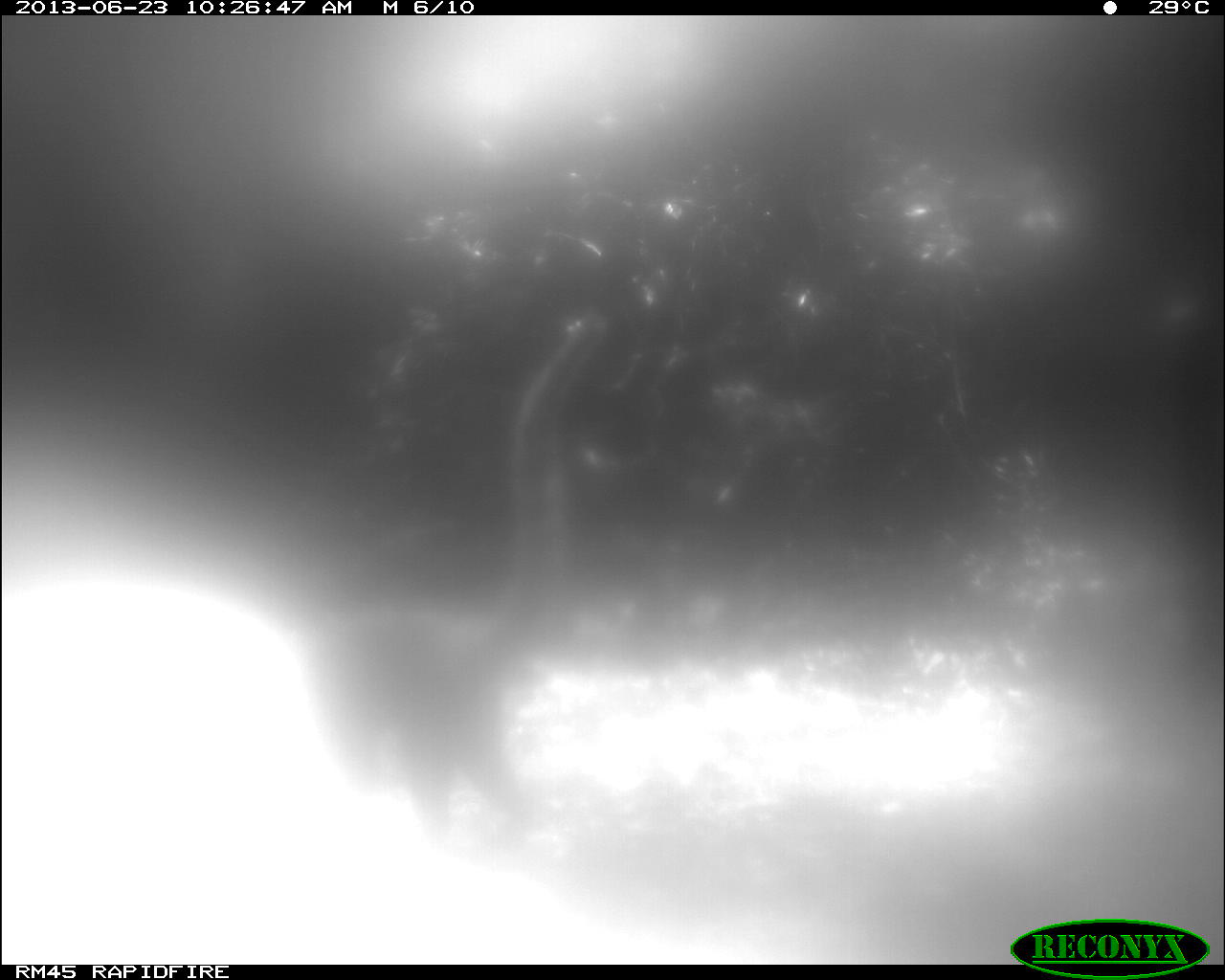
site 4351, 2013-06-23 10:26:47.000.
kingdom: Animalia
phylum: Chordata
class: Mammalia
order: Carnivora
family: Procyonidae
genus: Nasua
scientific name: Nasua narica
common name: white-nosed coati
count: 1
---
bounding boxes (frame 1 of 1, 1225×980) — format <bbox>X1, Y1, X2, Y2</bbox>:
nasua narica: <bbox>301, 307, 607, 862</bbox>